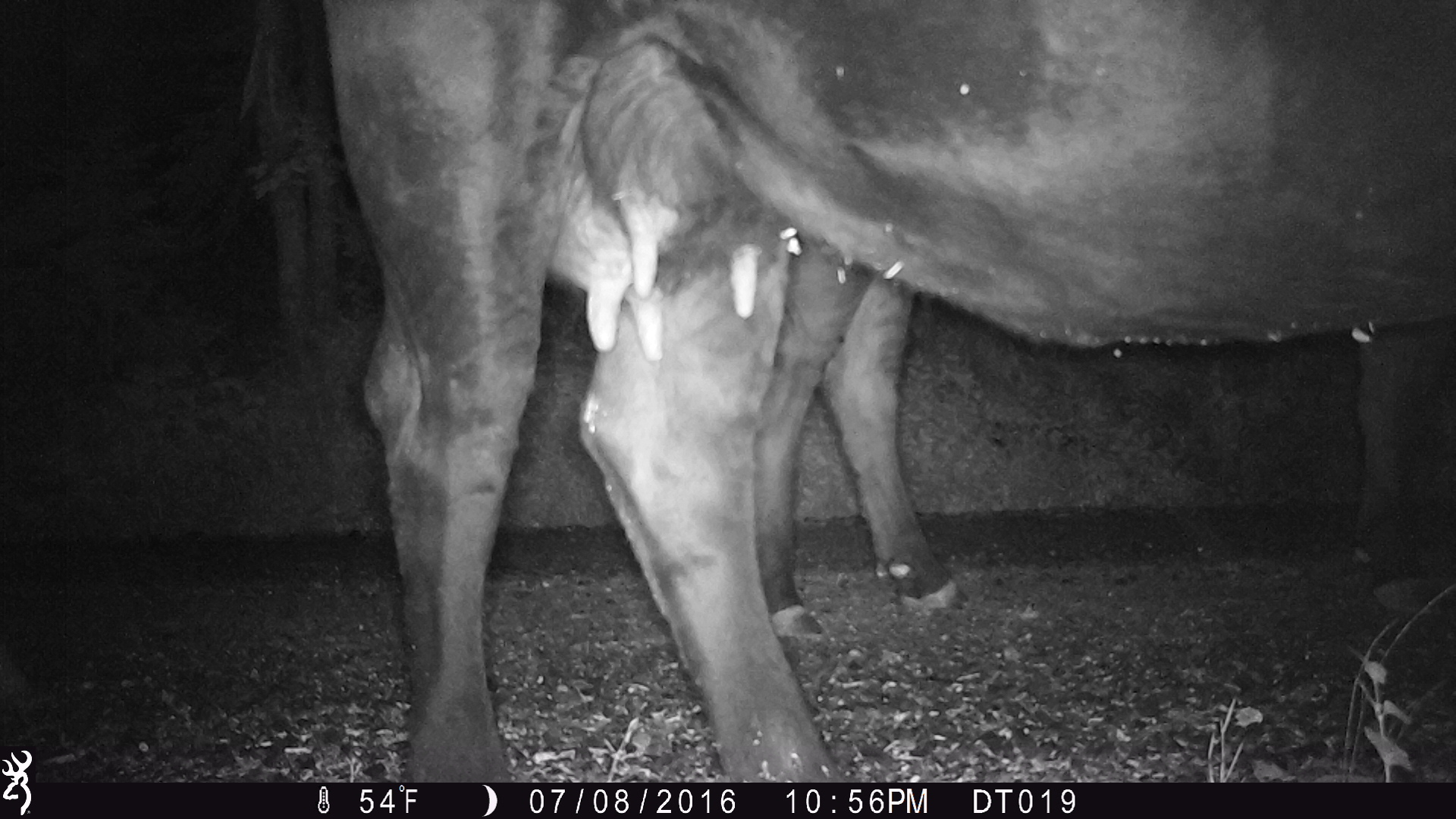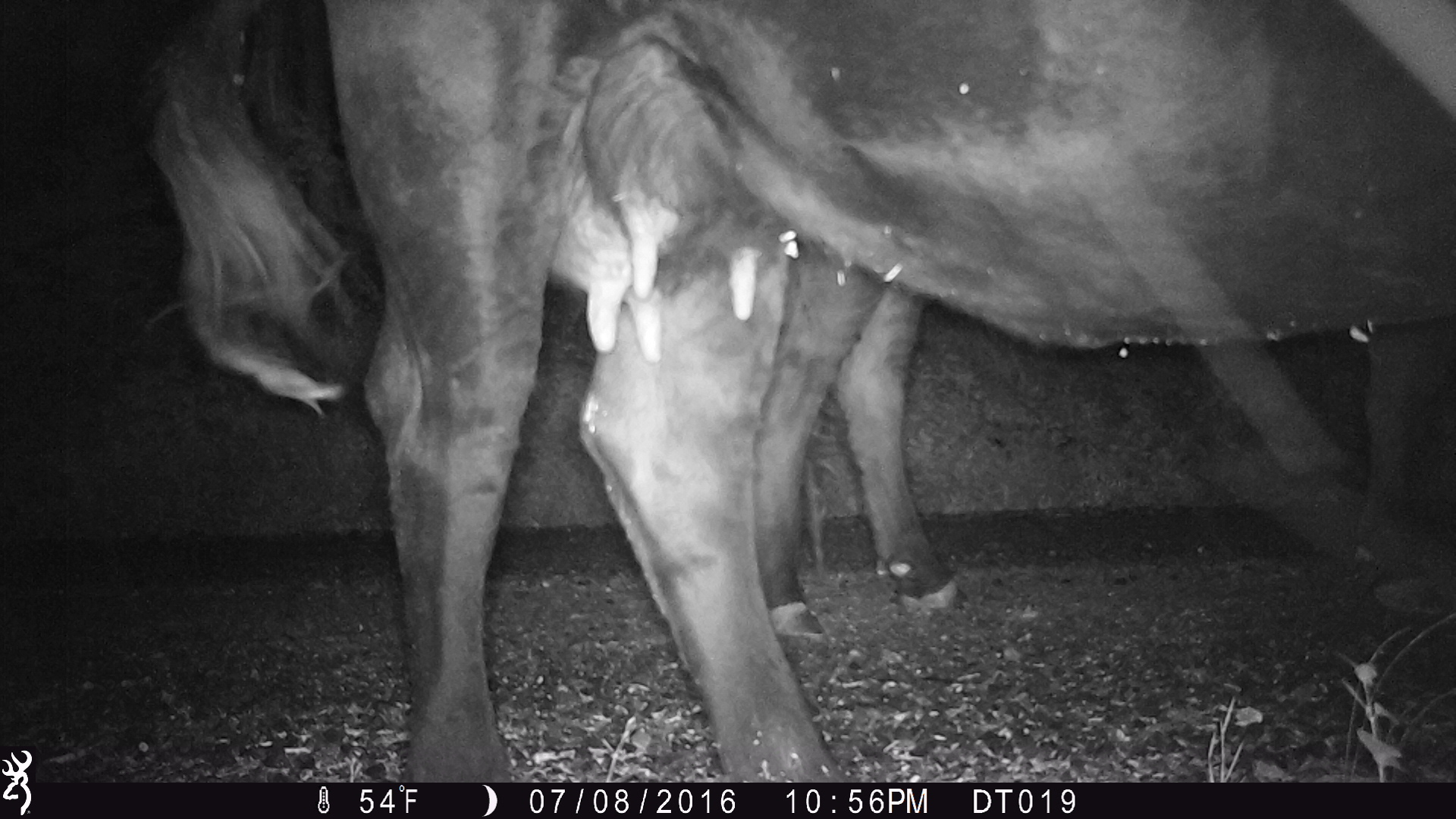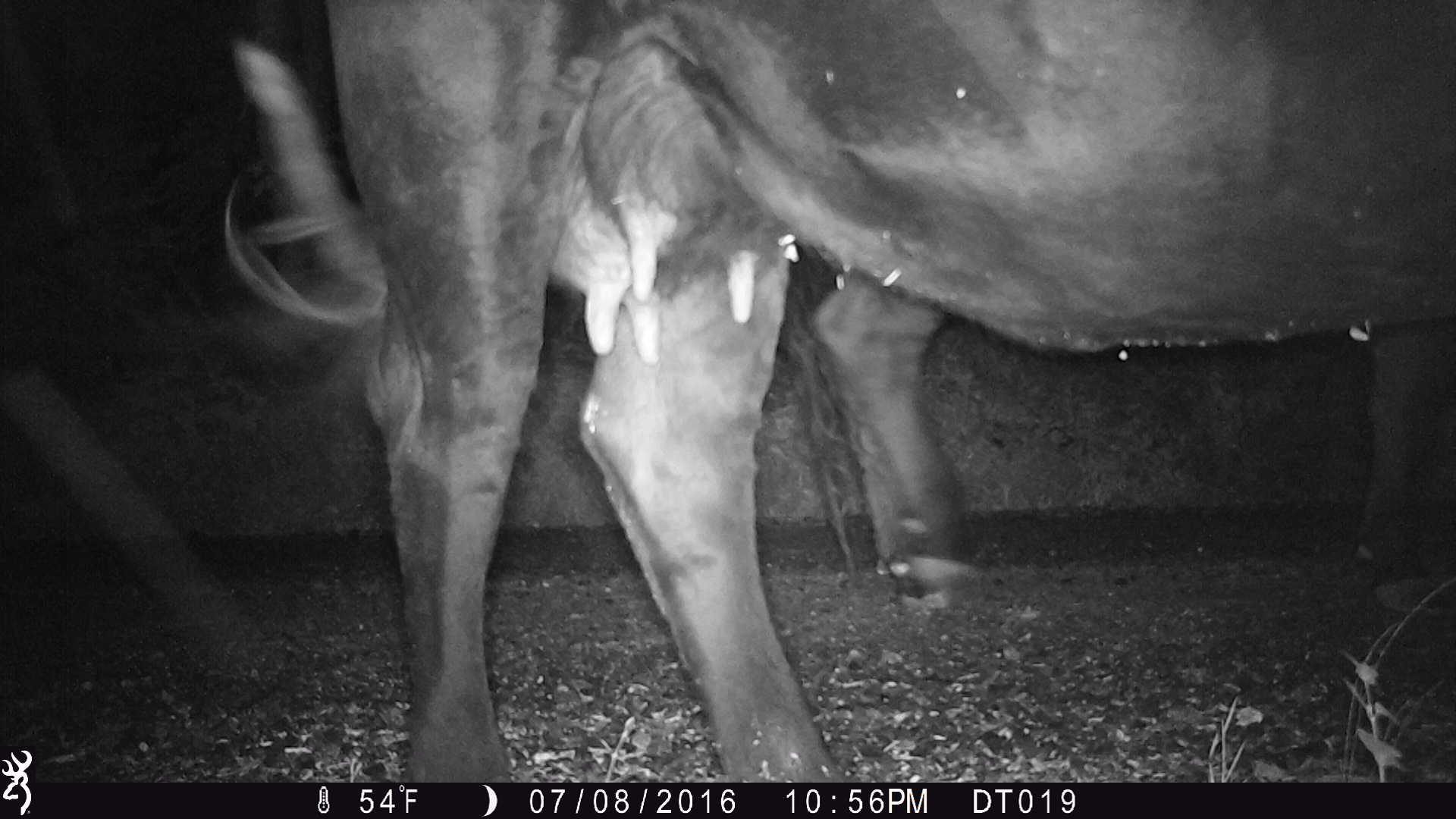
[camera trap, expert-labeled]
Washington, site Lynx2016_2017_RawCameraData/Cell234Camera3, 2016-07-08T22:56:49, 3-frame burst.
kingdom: Animalia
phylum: Chordata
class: Mammalia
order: Artiodactyla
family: Bovidae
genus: Bos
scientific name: Bos taurus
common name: domestic cattle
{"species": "domestic cattle (Bos taurus)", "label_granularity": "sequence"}